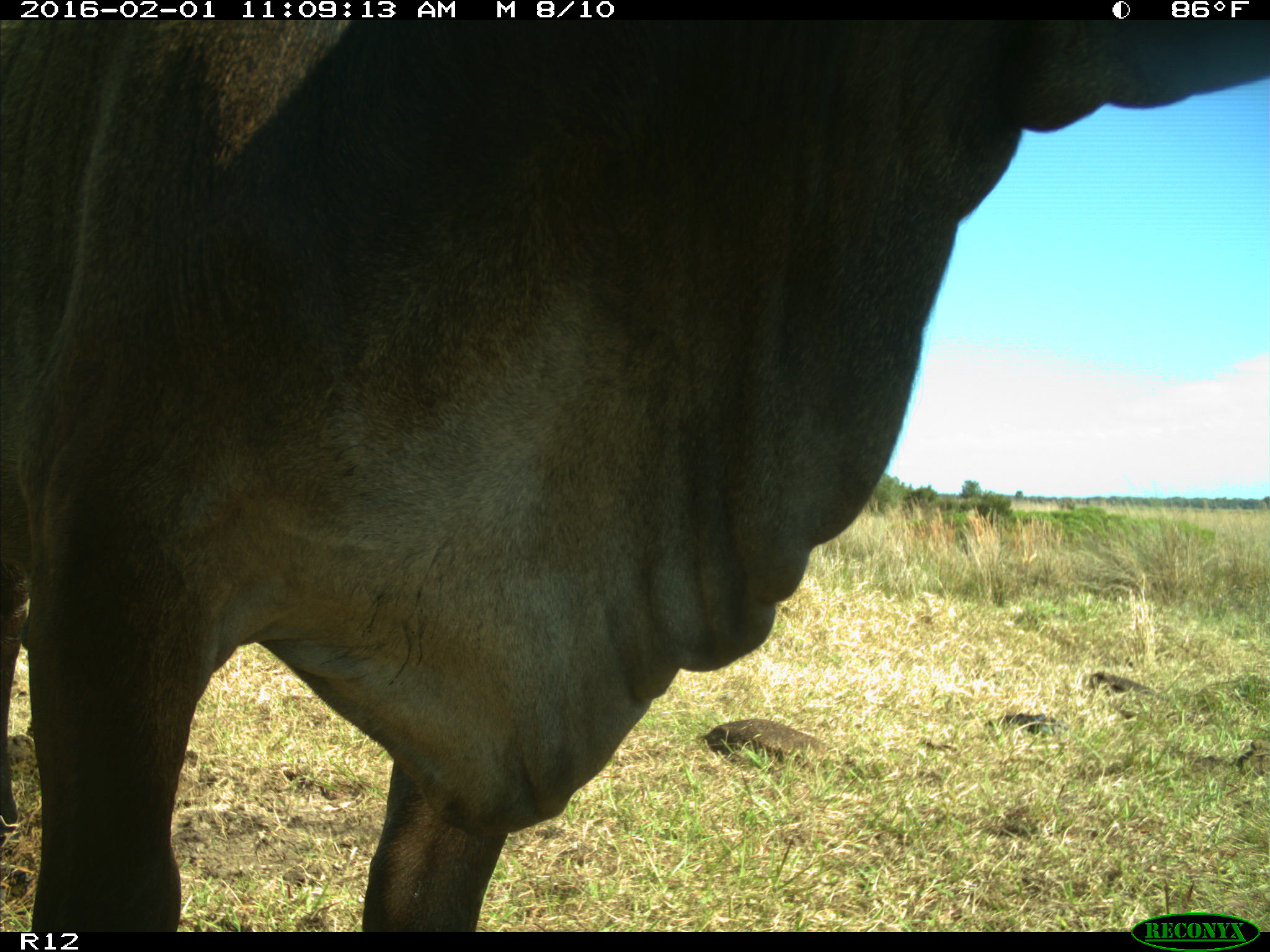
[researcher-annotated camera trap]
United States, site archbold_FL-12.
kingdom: Animalia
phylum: Chordata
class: Mammalia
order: Artiodactyla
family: Bovidae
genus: Bos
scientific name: Bos taurus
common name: domestic cow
Bos taurus (domestic cow).